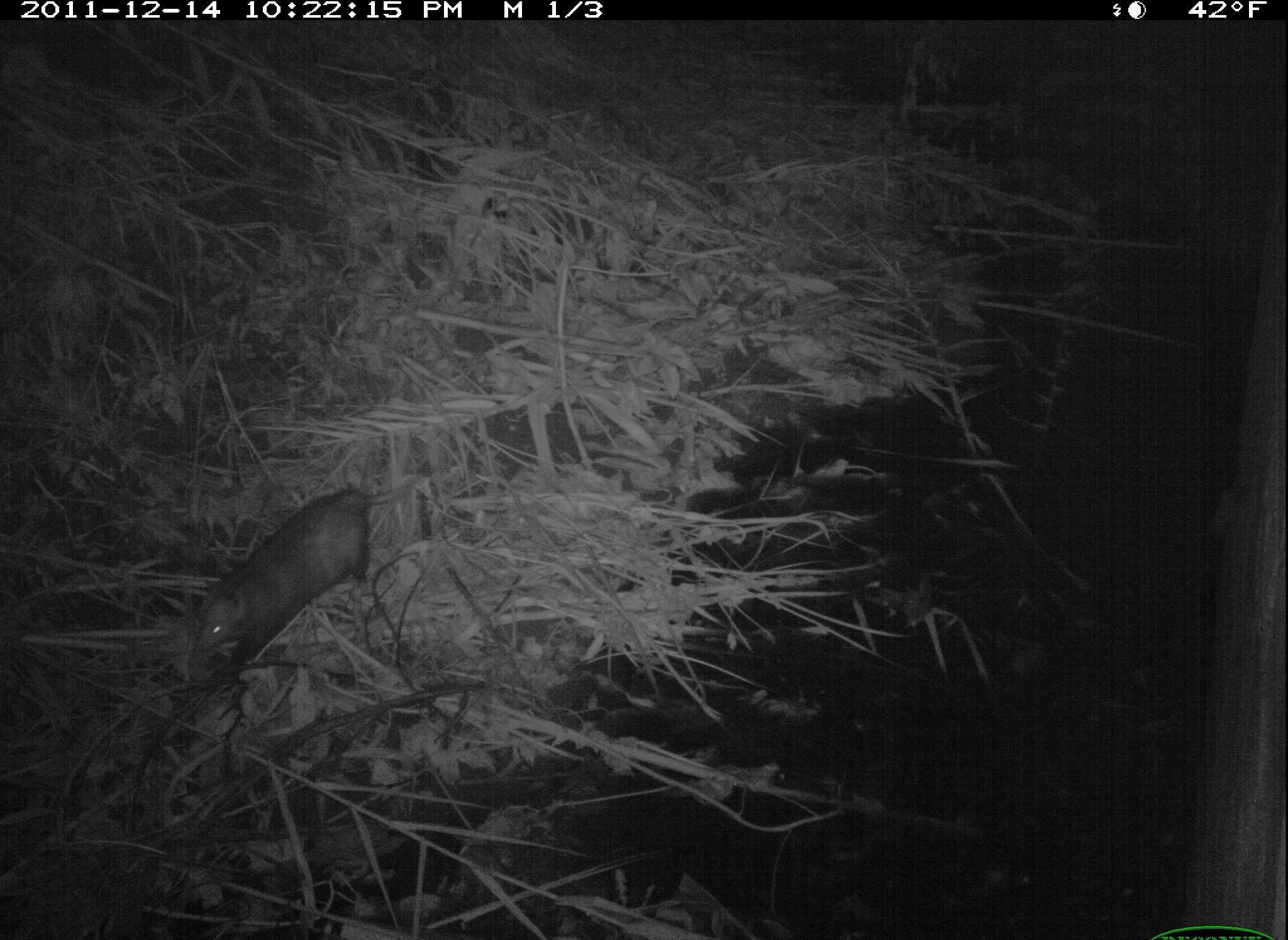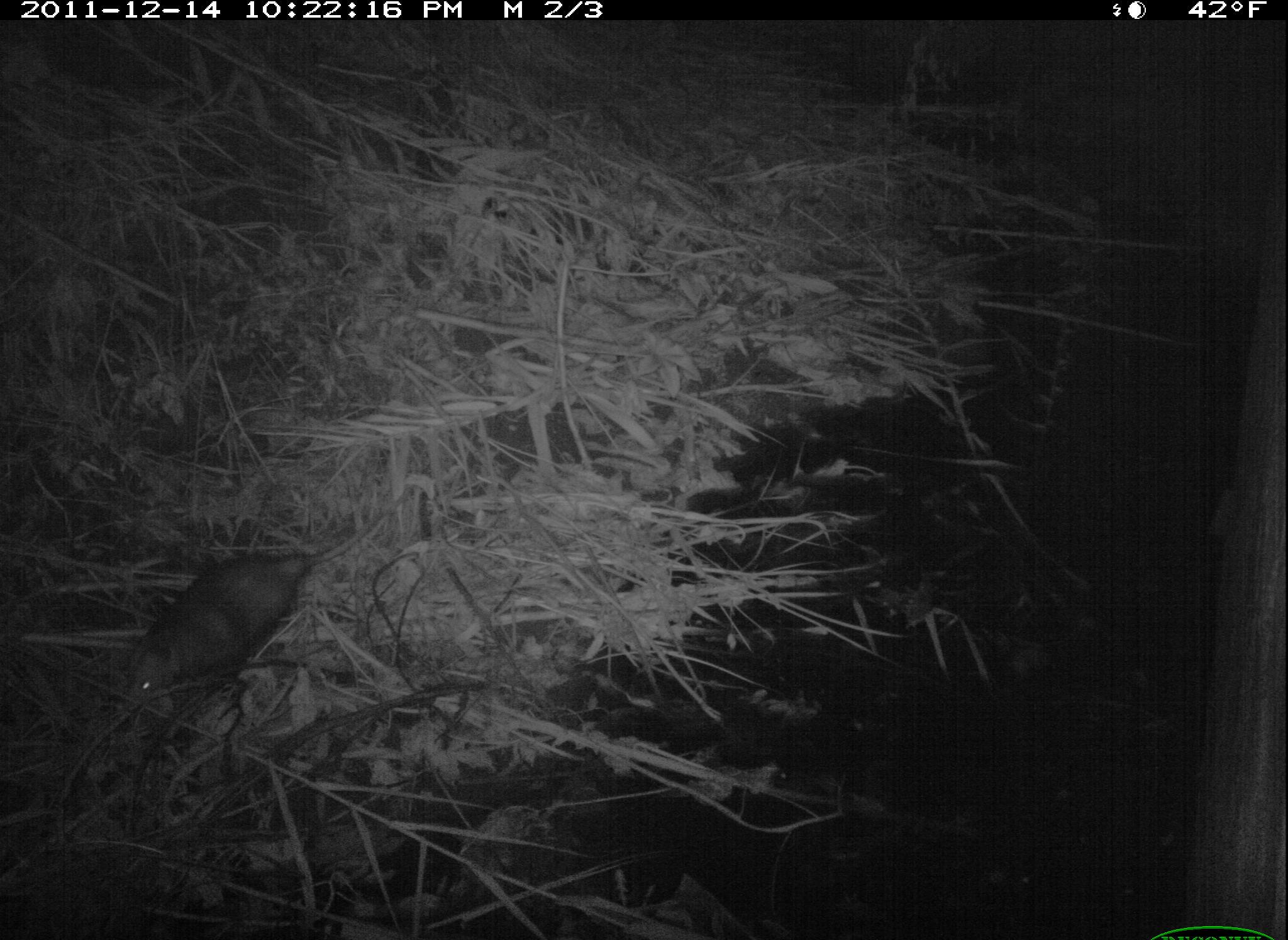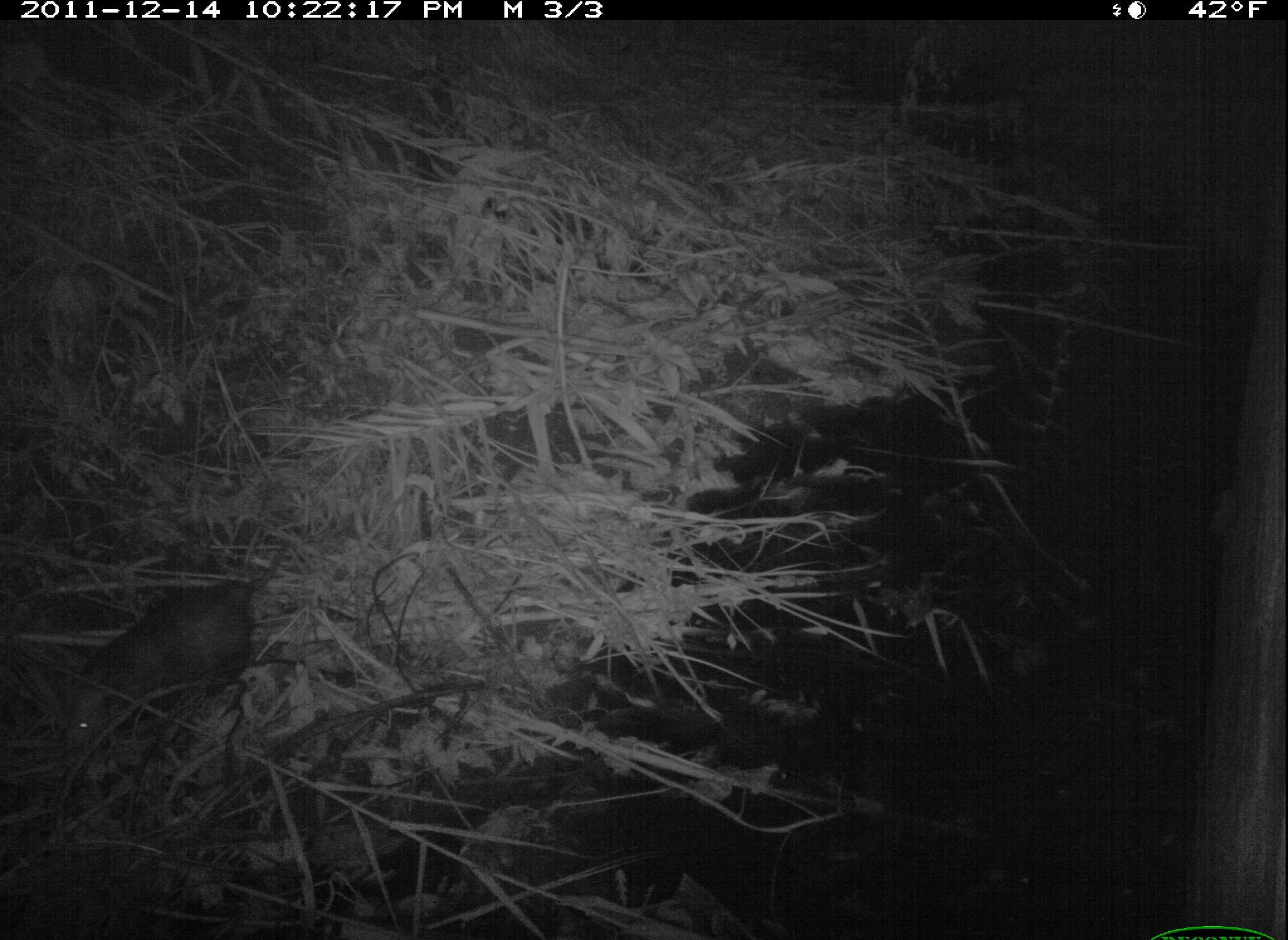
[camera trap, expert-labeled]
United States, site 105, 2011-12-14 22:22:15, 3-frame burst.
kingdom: Animalia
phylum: Chordata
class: Mammalia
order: Didelphimorphia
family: Didelphidae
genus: Didelphis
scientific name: Didelphis virginiana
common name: virginia opossum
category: opossum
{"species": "opossum (virginia opossum) (Didelphis virginiana)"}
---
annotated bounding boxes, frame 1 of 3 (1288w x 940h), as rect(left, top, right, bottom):
opossum: rect(156, 465, 430, 678)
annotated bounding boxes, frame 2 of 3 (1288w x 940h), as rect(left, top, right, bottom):
opossum: rect(111, 528, 404, 743)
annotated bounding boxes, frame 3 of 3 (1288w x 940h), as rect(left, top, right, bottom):
opossum: rect(43, 548, 301, 763)